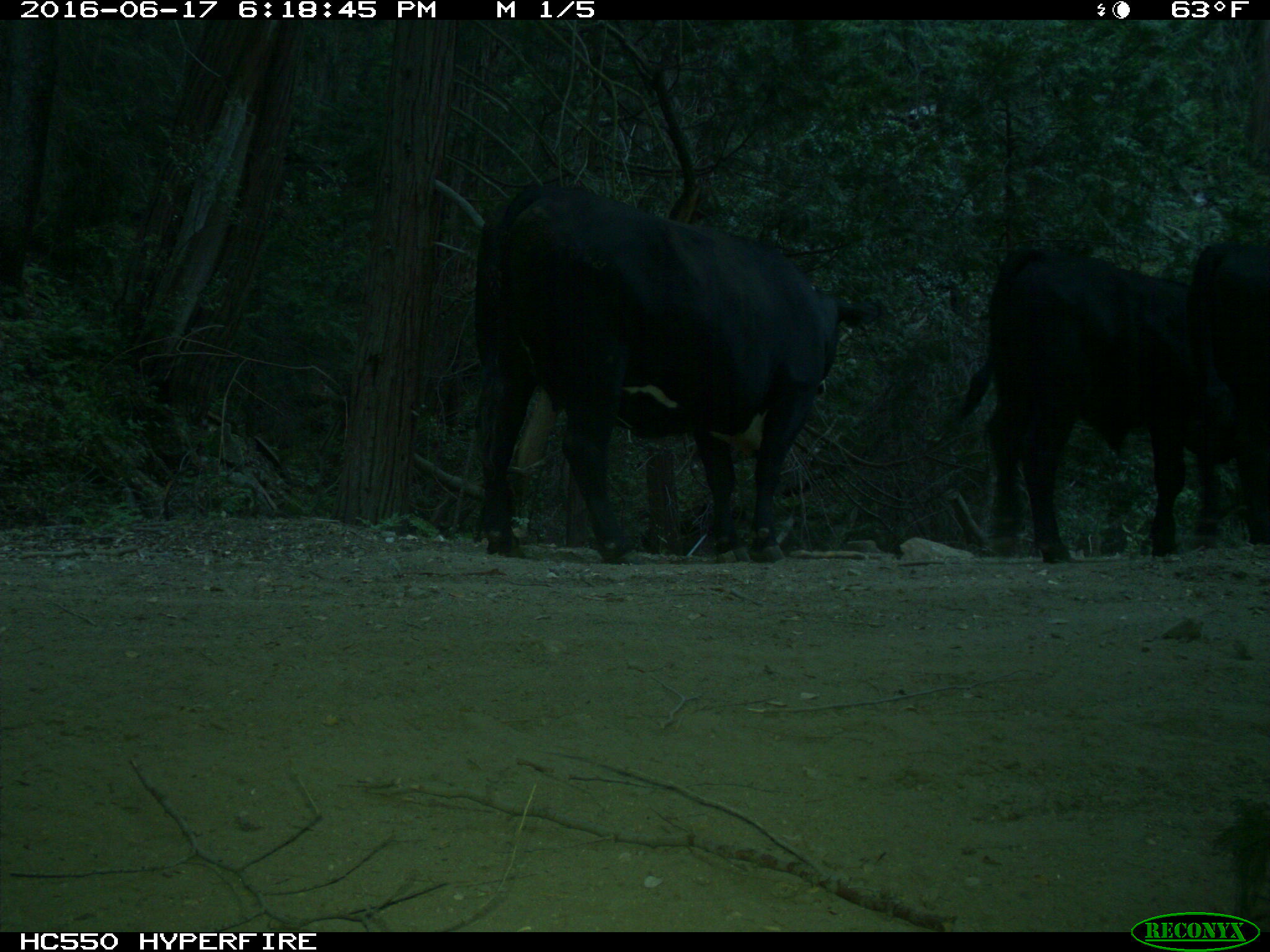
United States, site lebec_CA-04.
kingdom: Animalia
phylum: Chordata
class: Mammalia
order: Artiodactyla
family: Bovidae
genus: Bos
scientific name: Bos taurus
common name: domestic cow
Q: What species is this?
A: Bos taurus (domestic cow).